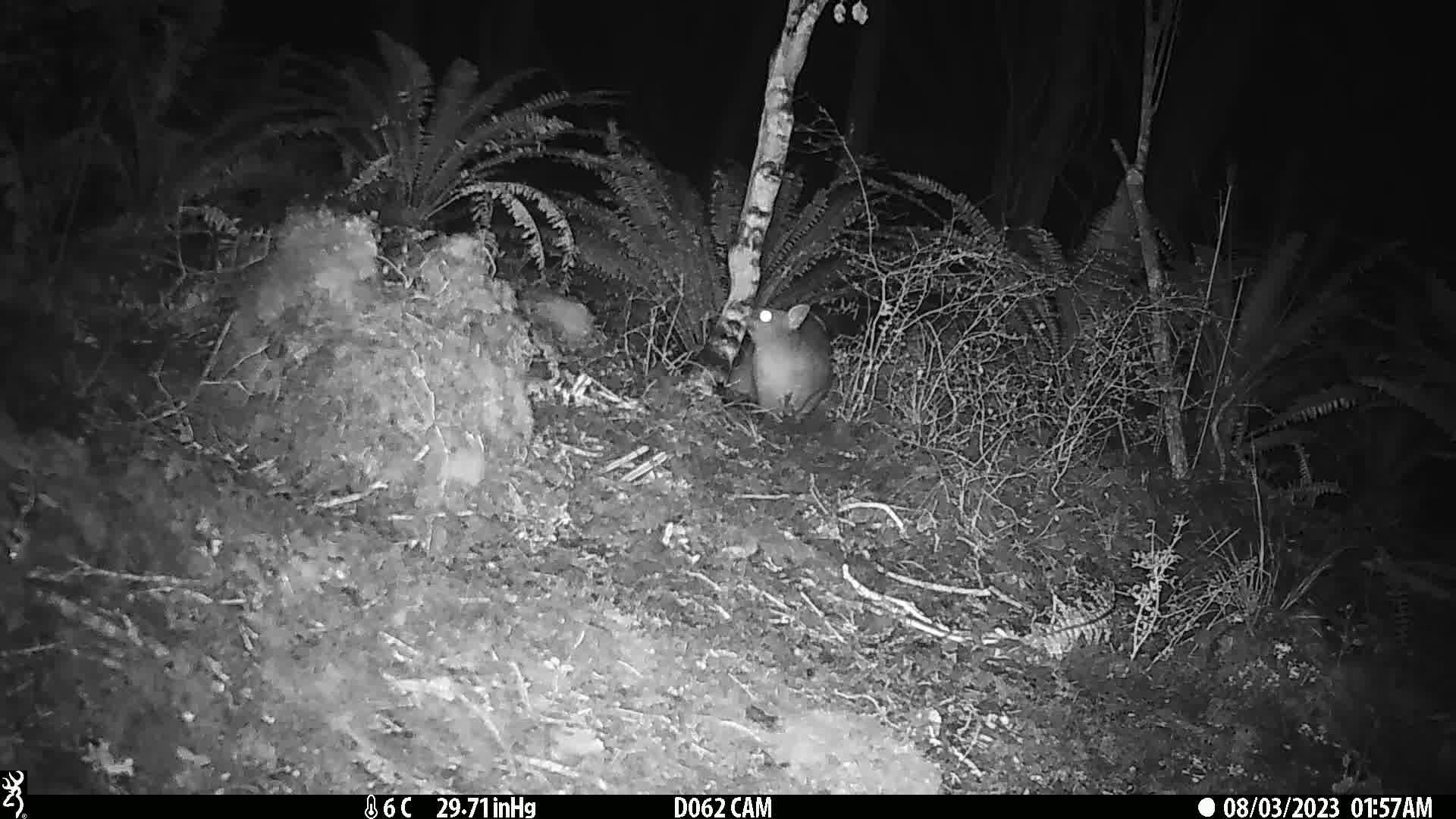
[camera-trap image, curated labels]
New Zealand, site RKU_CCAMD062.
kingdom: Animalia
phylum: Chordata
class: Mammalia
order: Diprotodontia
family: Phalangeridae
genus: Trichosurus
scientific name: Trichosurus vulpecula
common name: common brushtail possum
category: possum